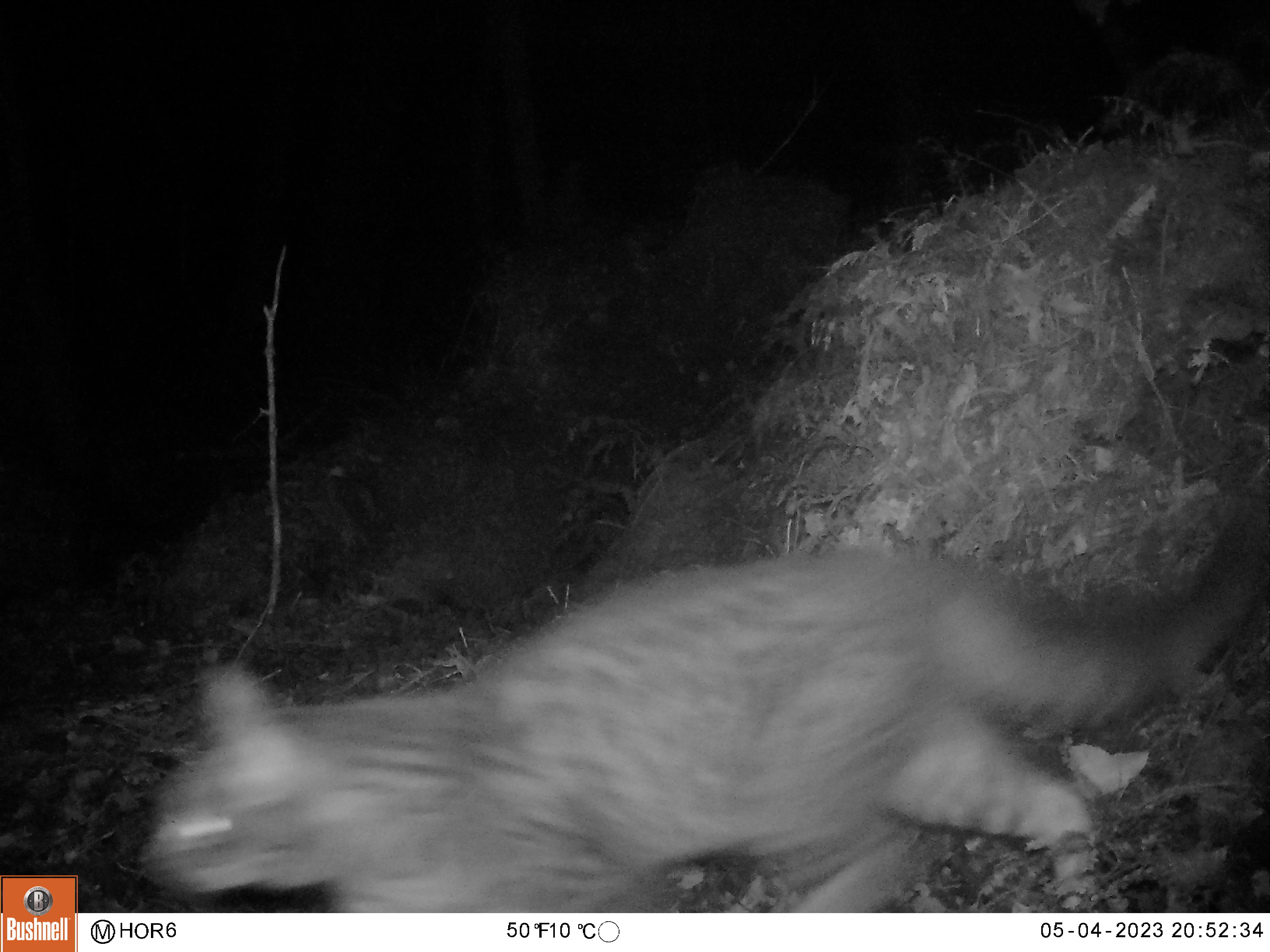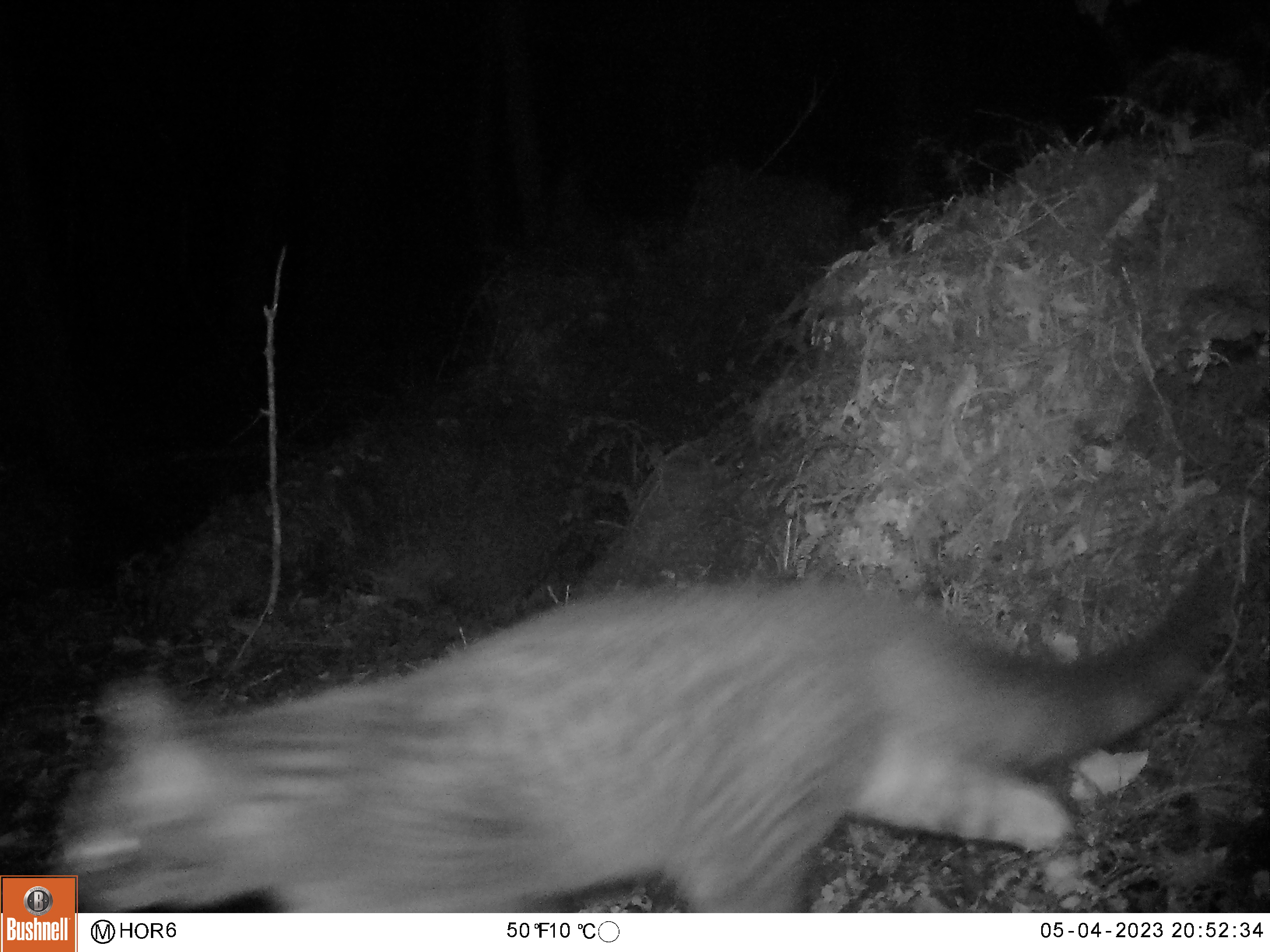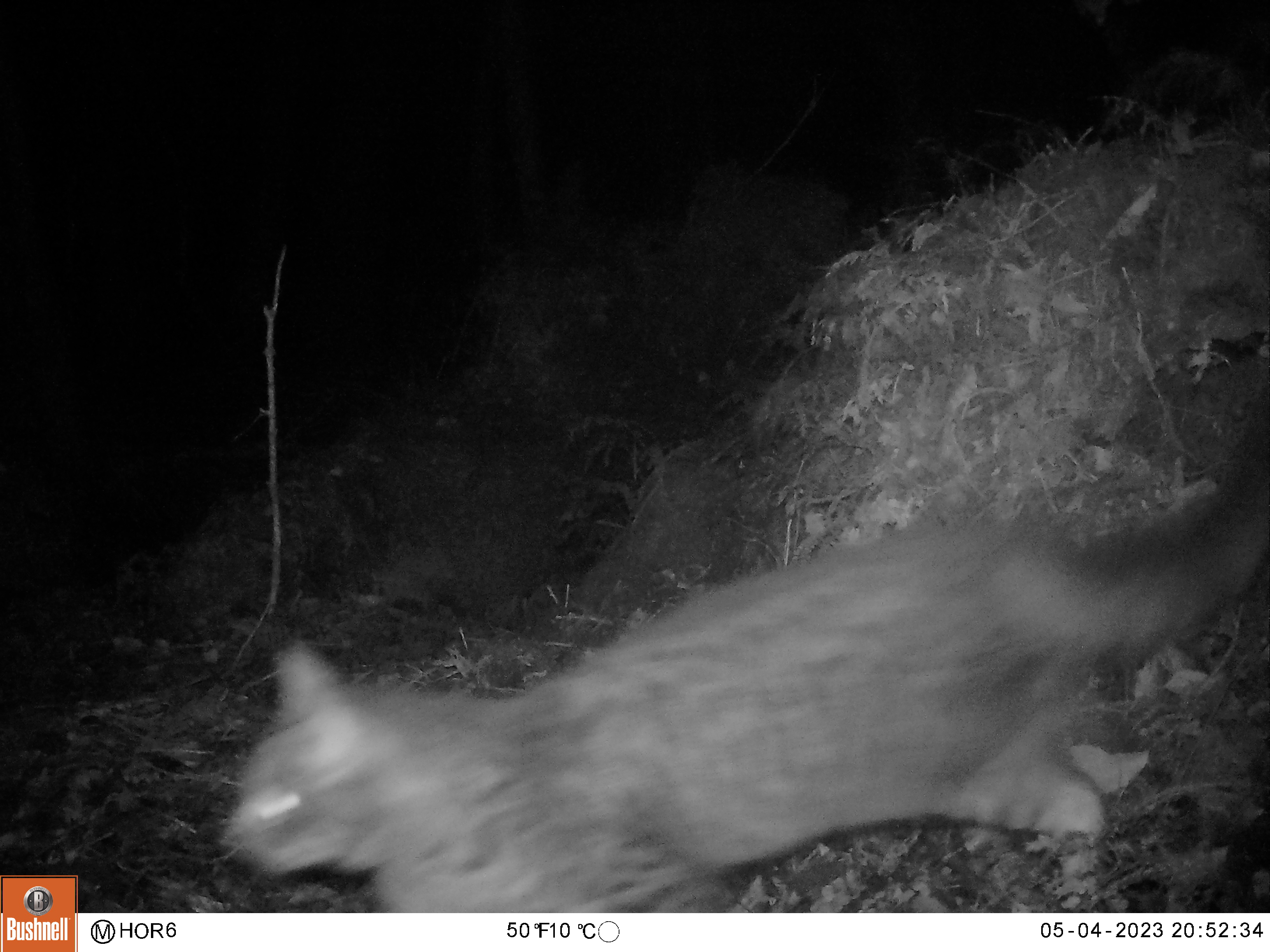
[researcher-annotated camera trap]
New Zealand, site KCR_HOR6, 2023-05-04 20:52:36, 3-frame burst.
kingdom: Animalia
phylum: Chordata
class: Mammalia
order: Carnivora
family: Felidae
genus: Felis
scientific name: Felis catus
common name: domestic cat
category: cat